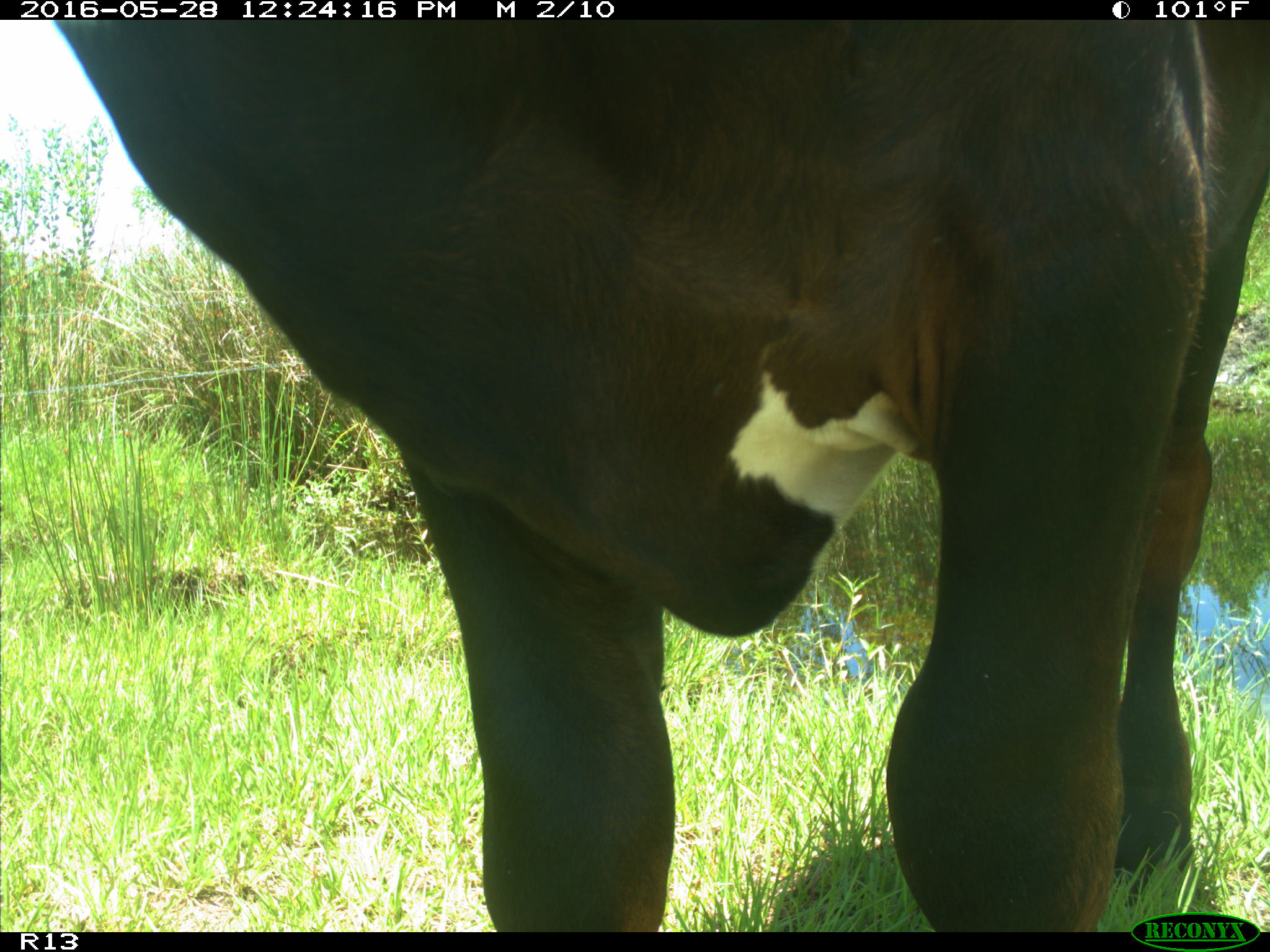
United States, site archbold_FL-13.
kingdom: Animalia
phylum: Chordata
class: Mammalia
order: Artiodactyla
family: Bovidae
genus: Bos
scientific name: Bos taurus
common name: domestic cow